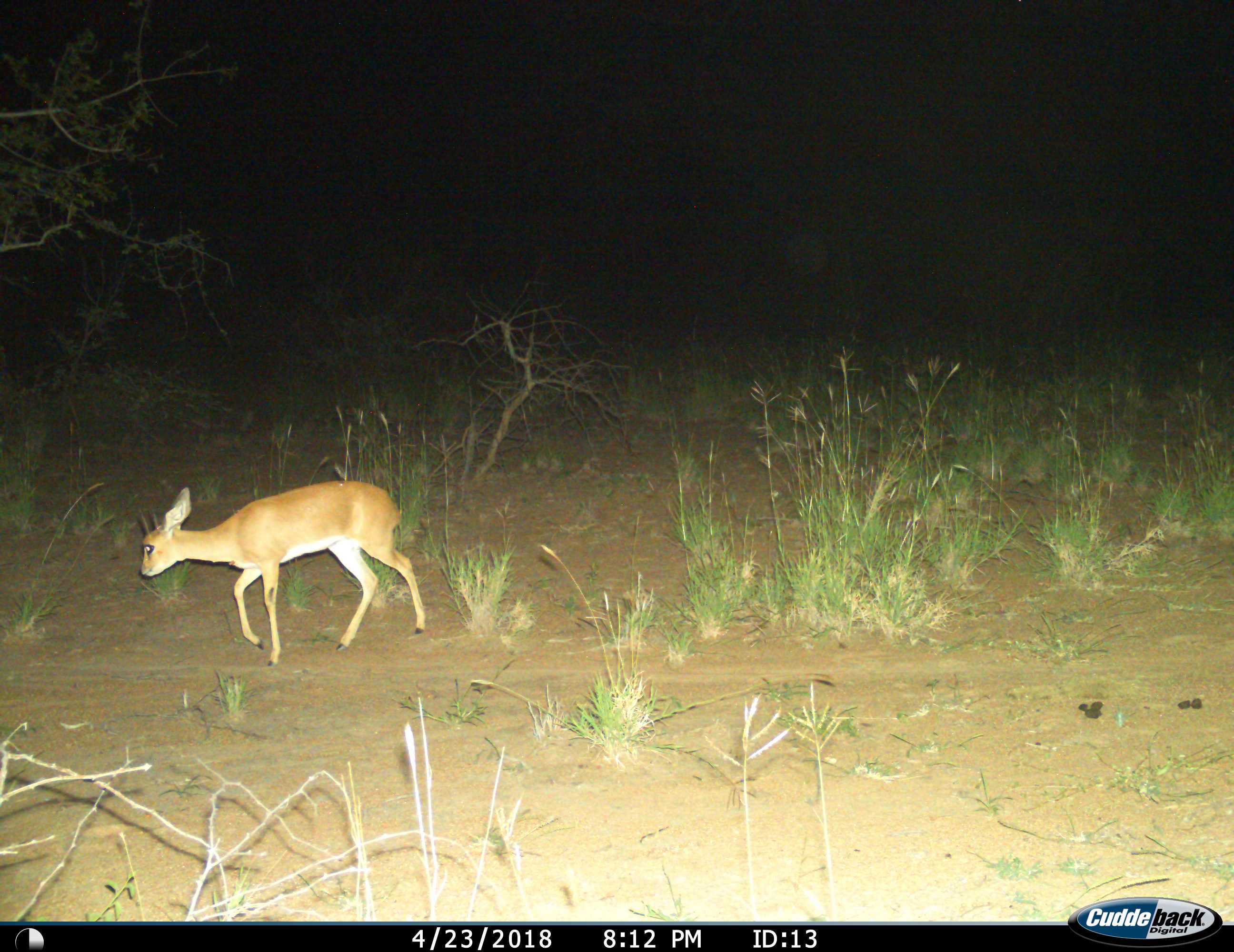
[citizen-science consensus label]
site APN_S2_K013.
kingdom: Animalia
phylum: Chordata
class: Mammalia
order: Artiodactyla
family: Bovidae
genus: Raphicerus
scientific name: Raphicerus campestris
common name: steenbok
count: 1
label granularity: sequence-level